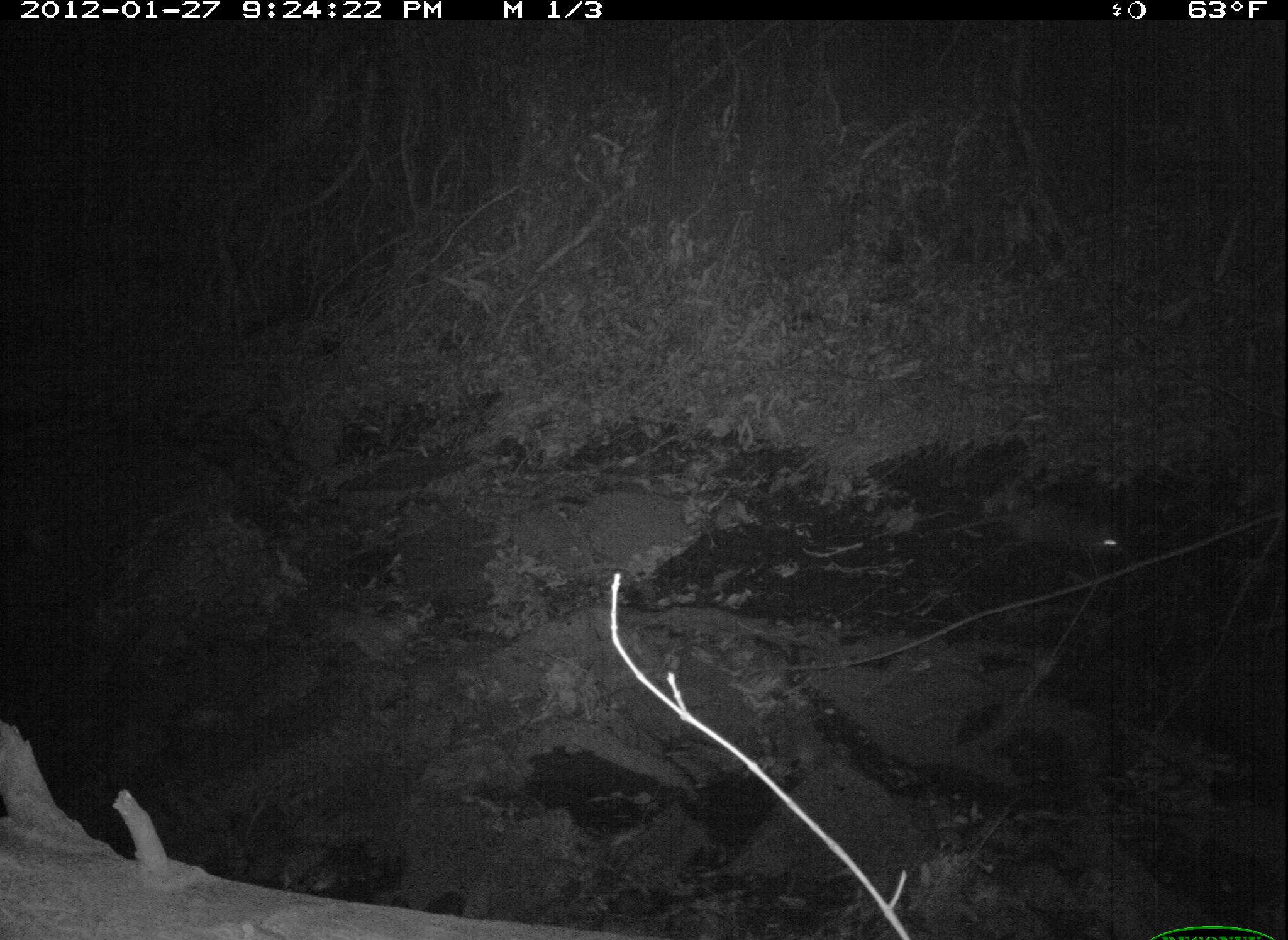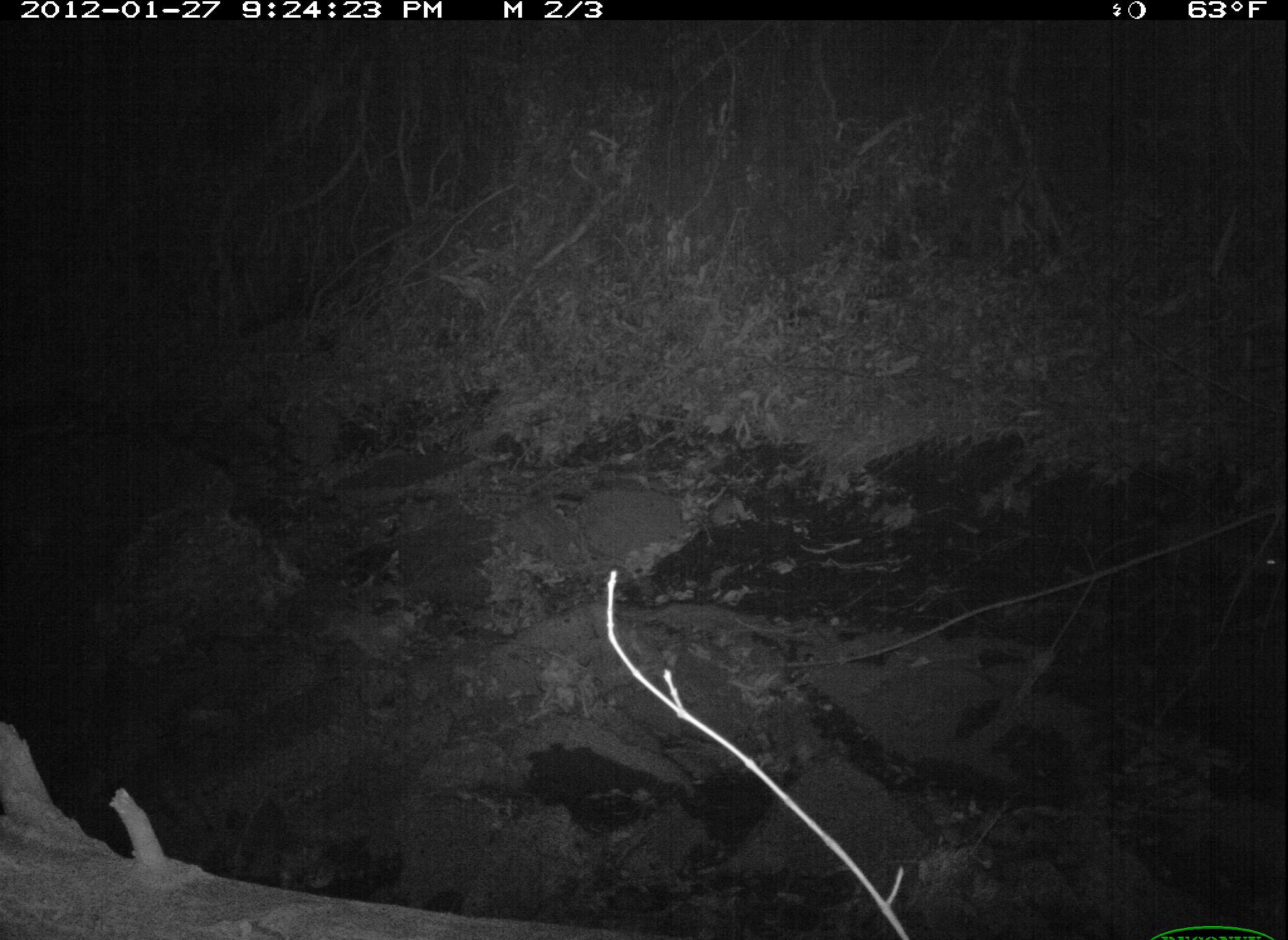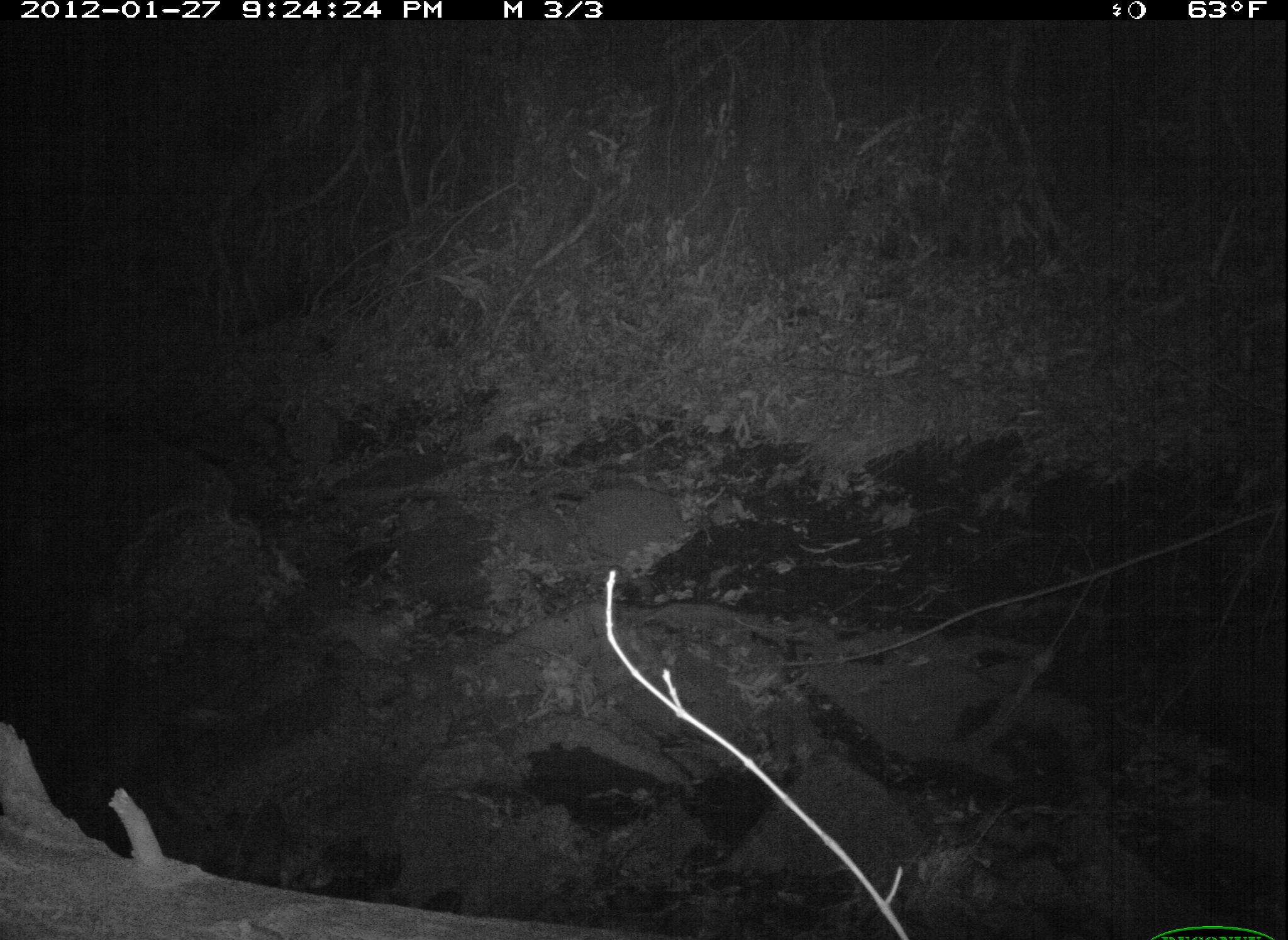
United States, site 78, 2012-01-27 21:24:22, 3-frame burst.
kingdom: Animalia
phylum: Chordata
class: Mammalia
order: Didelphimorphia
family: Didelphidae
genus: Didelphis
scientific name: Didelphis virginiana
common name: virginia opossum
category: opossum